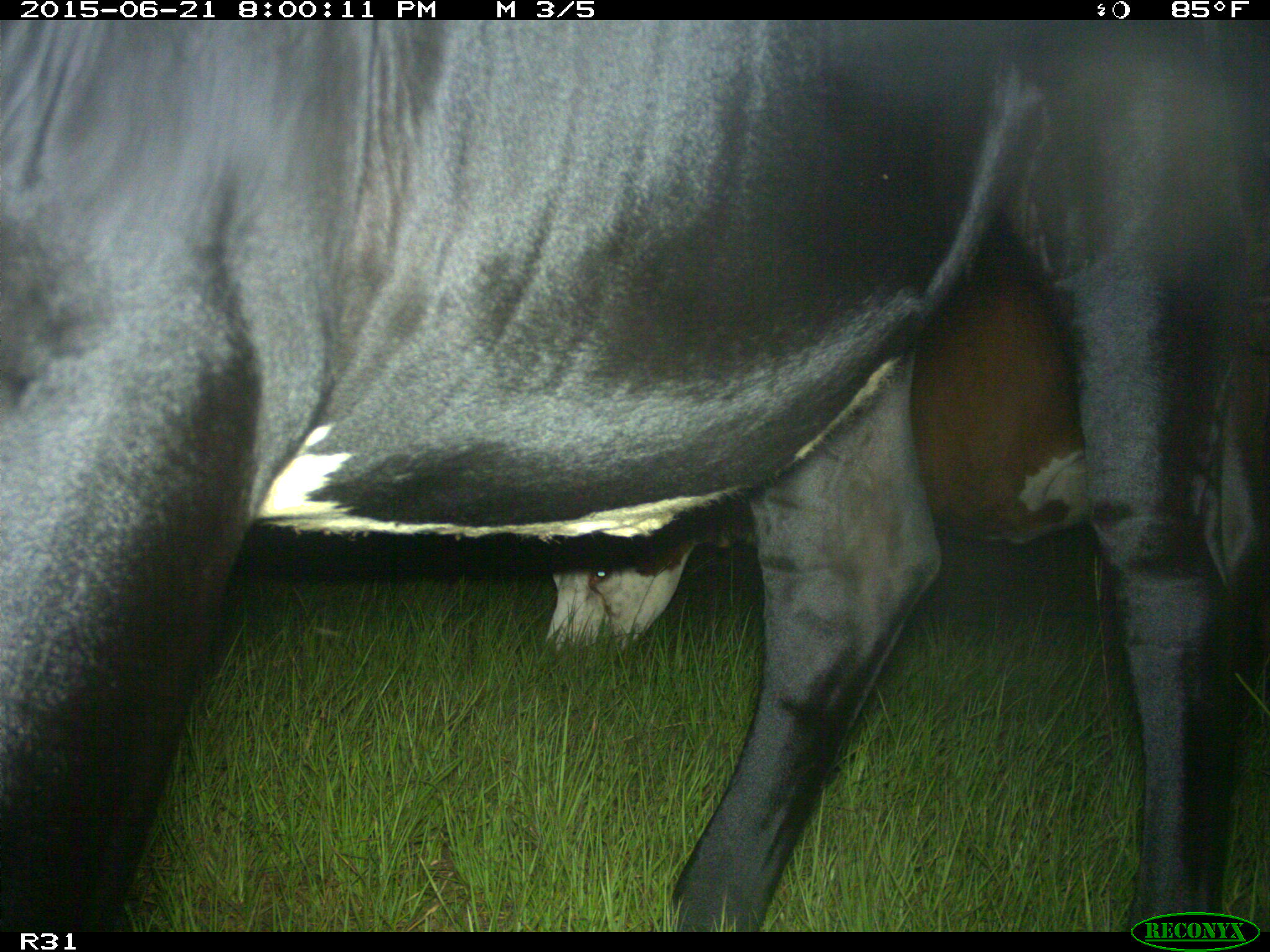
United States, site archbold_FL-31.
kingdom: Animalia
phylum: Chordata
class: Mammalia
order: Artiodactyla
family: Bovidae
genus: Bos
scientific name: Bos taurus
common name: domestic cow